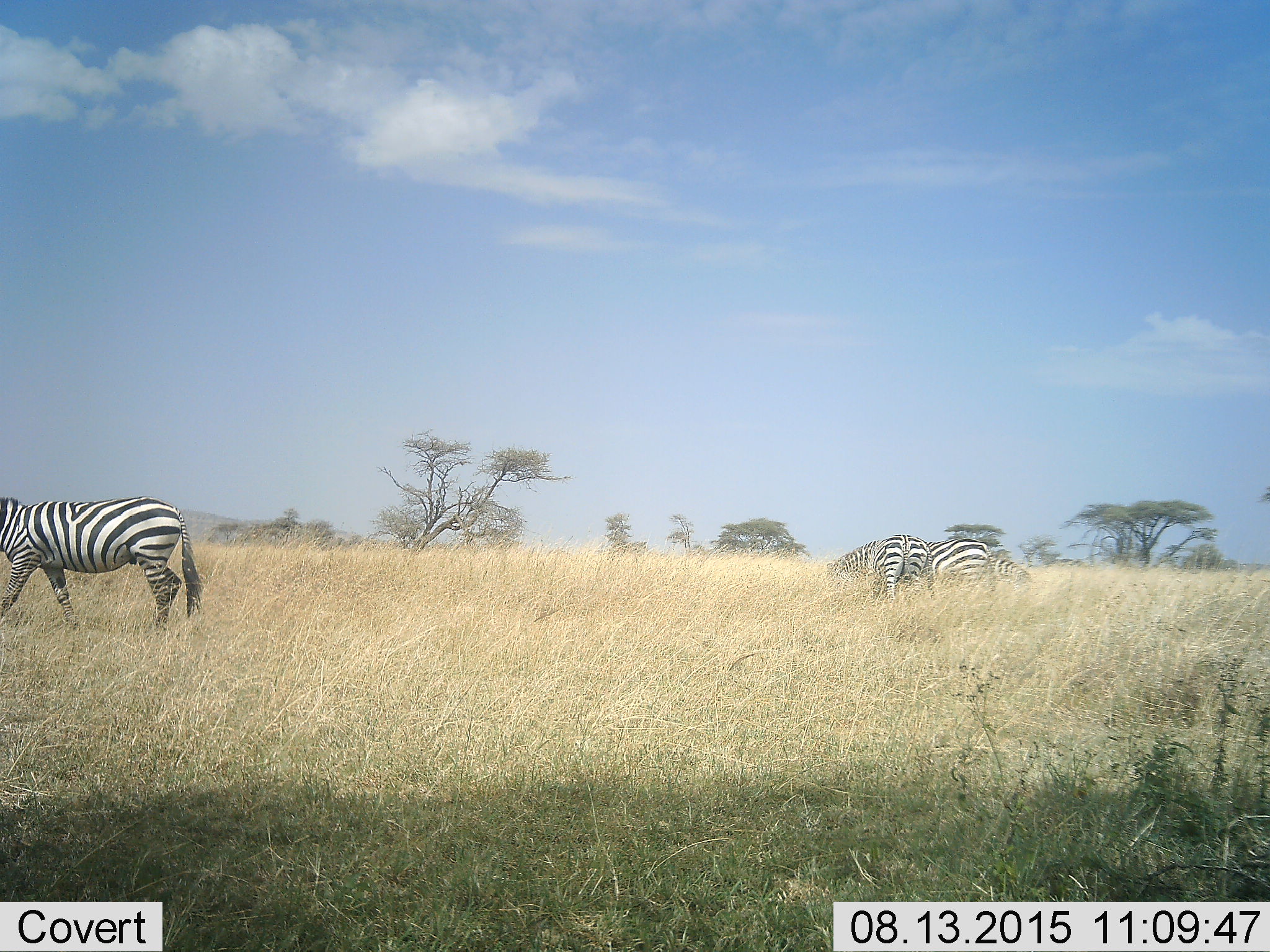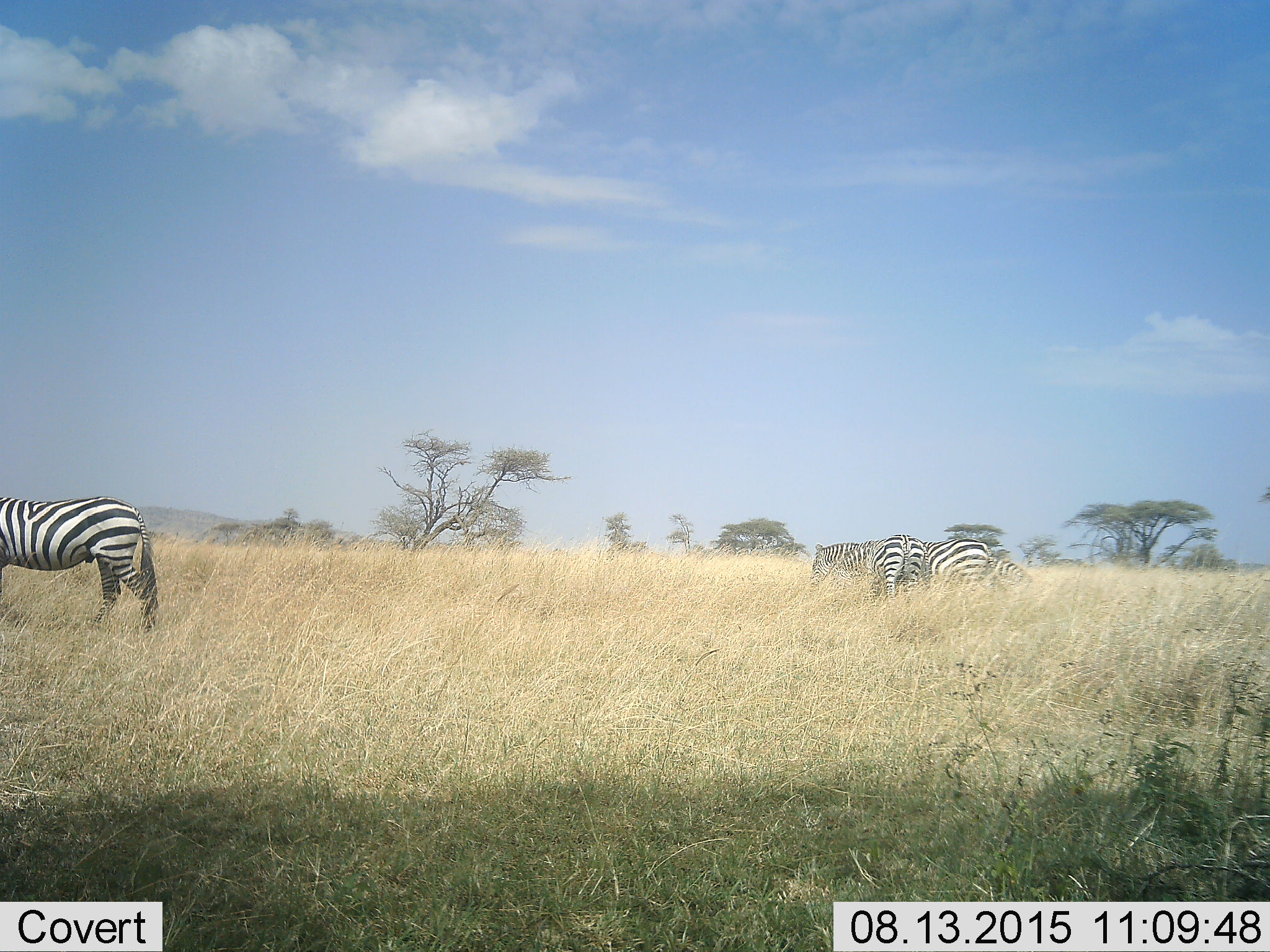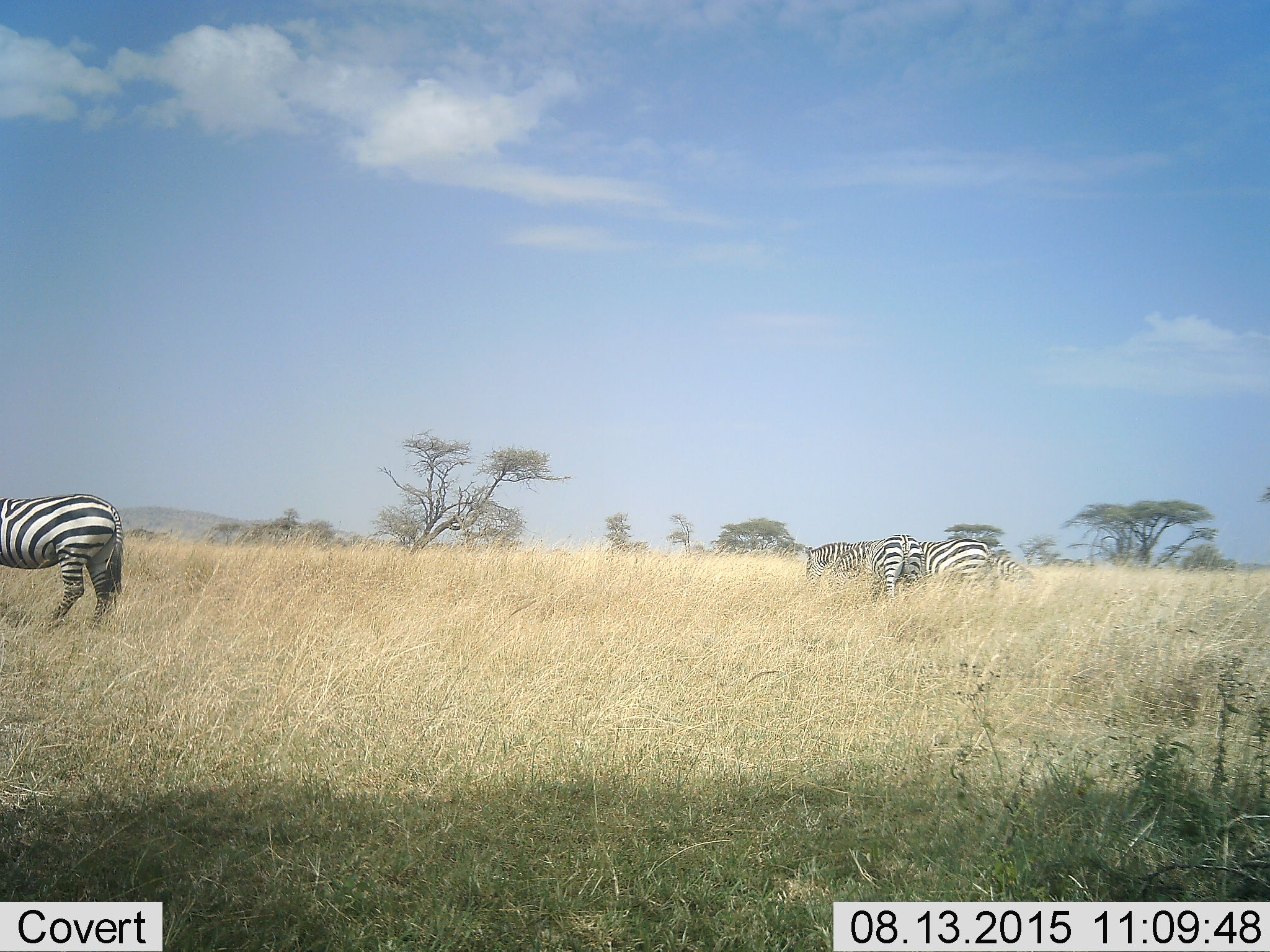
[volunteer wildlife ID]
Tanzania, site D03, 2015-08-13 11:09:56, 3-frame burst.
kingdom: Animalia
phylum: Chordata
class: Mammalia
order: Perissodactyla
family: Equidae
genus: Equus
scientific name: Equus quagga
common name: plains zebra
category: zebra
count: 5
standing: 31%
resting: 6%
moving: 69%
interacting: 6%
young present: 6%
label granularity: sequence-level